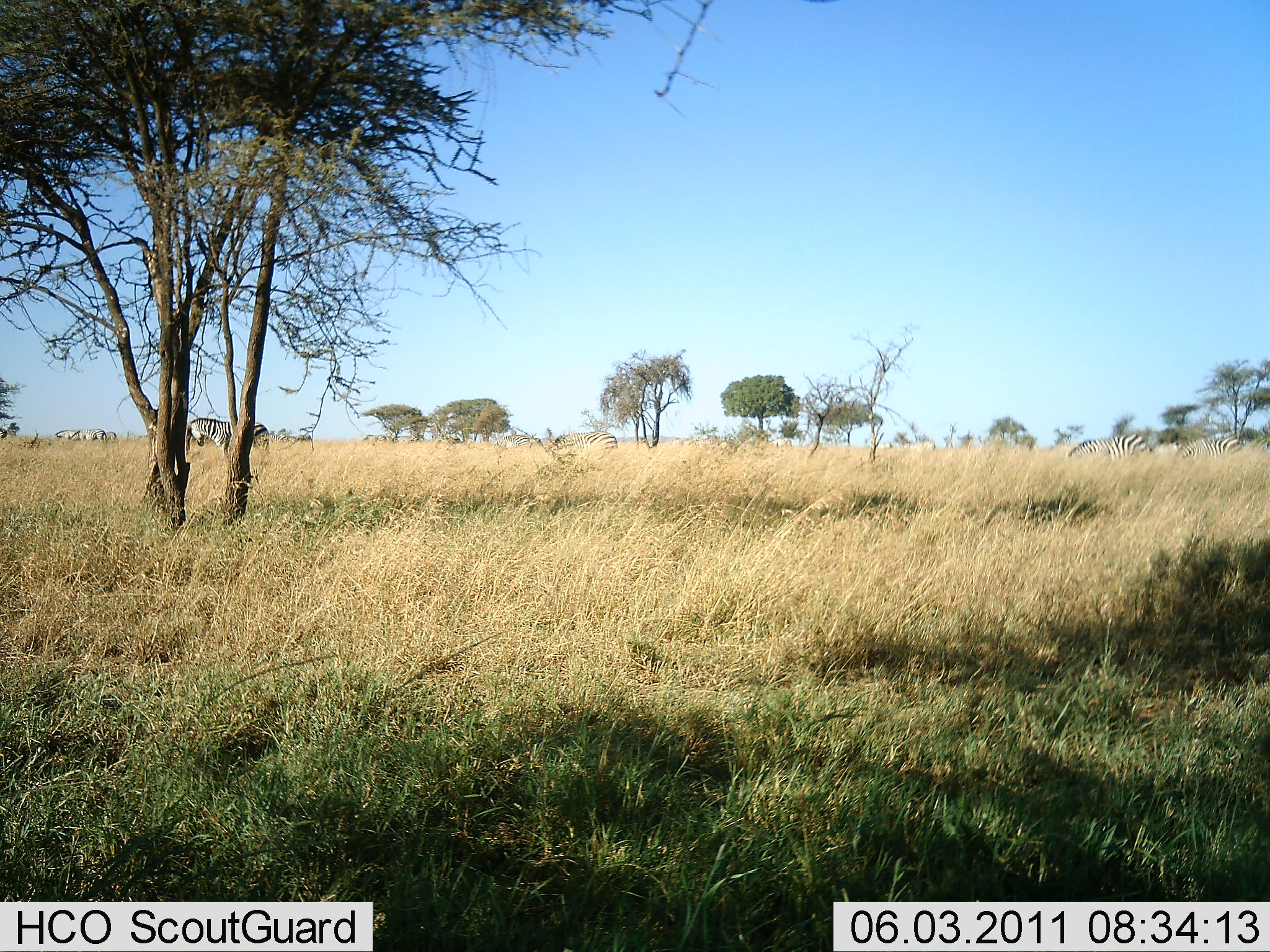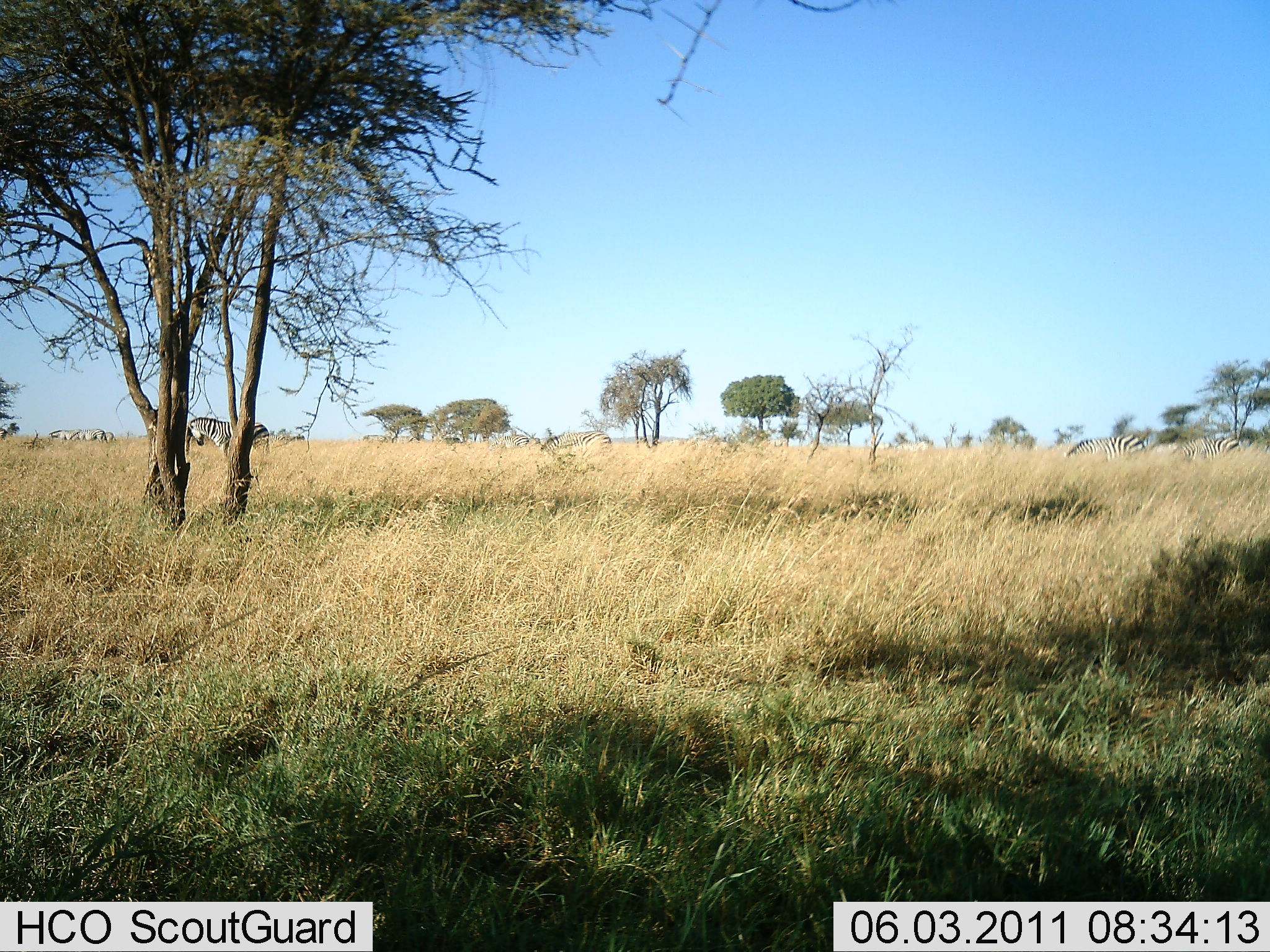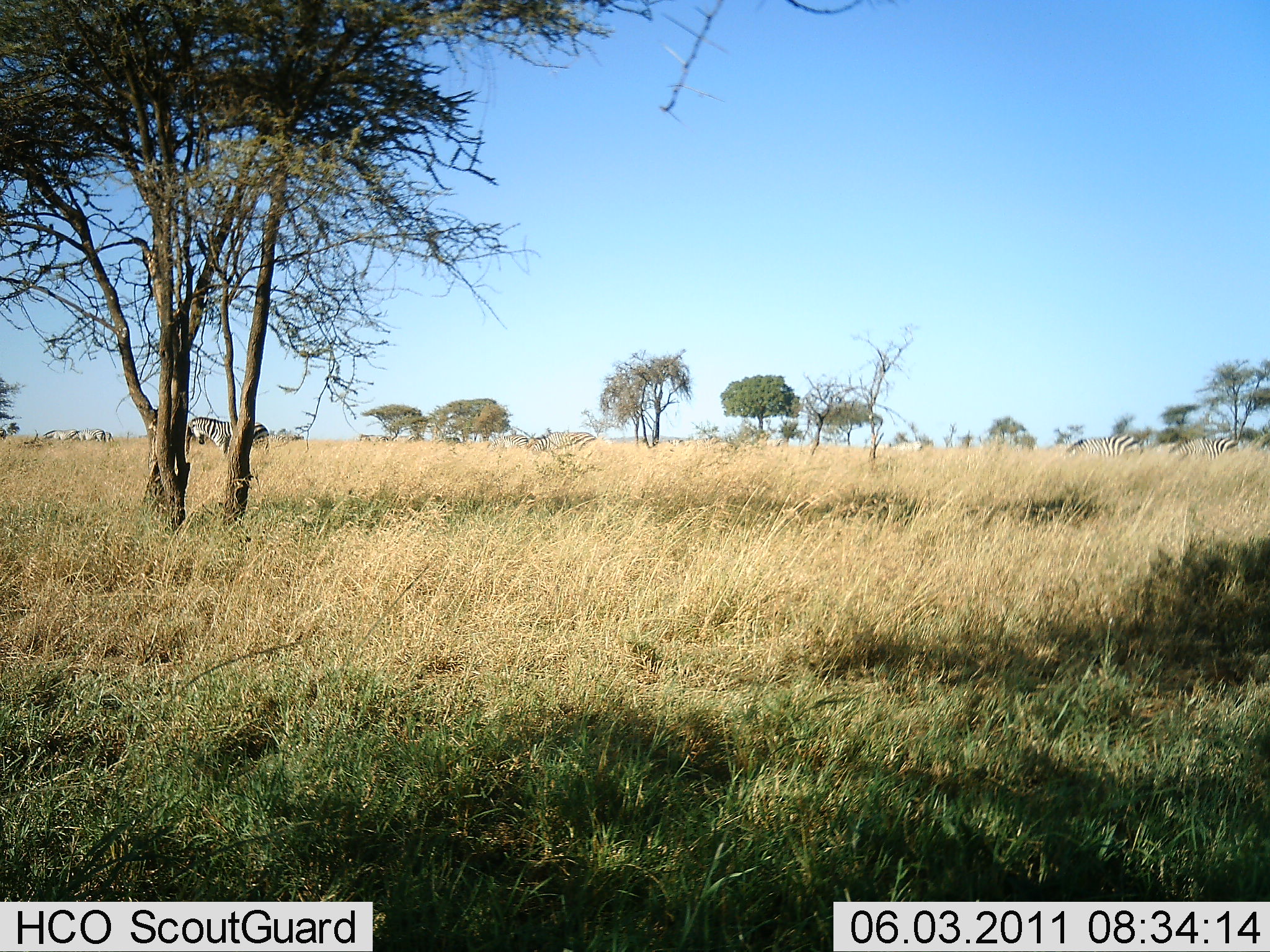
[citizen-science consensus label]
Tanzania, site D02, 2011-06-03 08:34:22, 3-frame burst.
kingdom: Animalia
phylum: Chordata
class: Mammalia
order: Perissodactyla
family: Equidae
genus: Equus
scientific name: Equus quagga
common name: plains zebra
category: zebra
Zebra (plains zebra) (Equus quagga), count 4. Behavior (volunteer vote fractions): standing 55%, resting 0%, moving 18%, interacting 0%. Young present (vote fraction): 0%. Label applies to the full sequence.